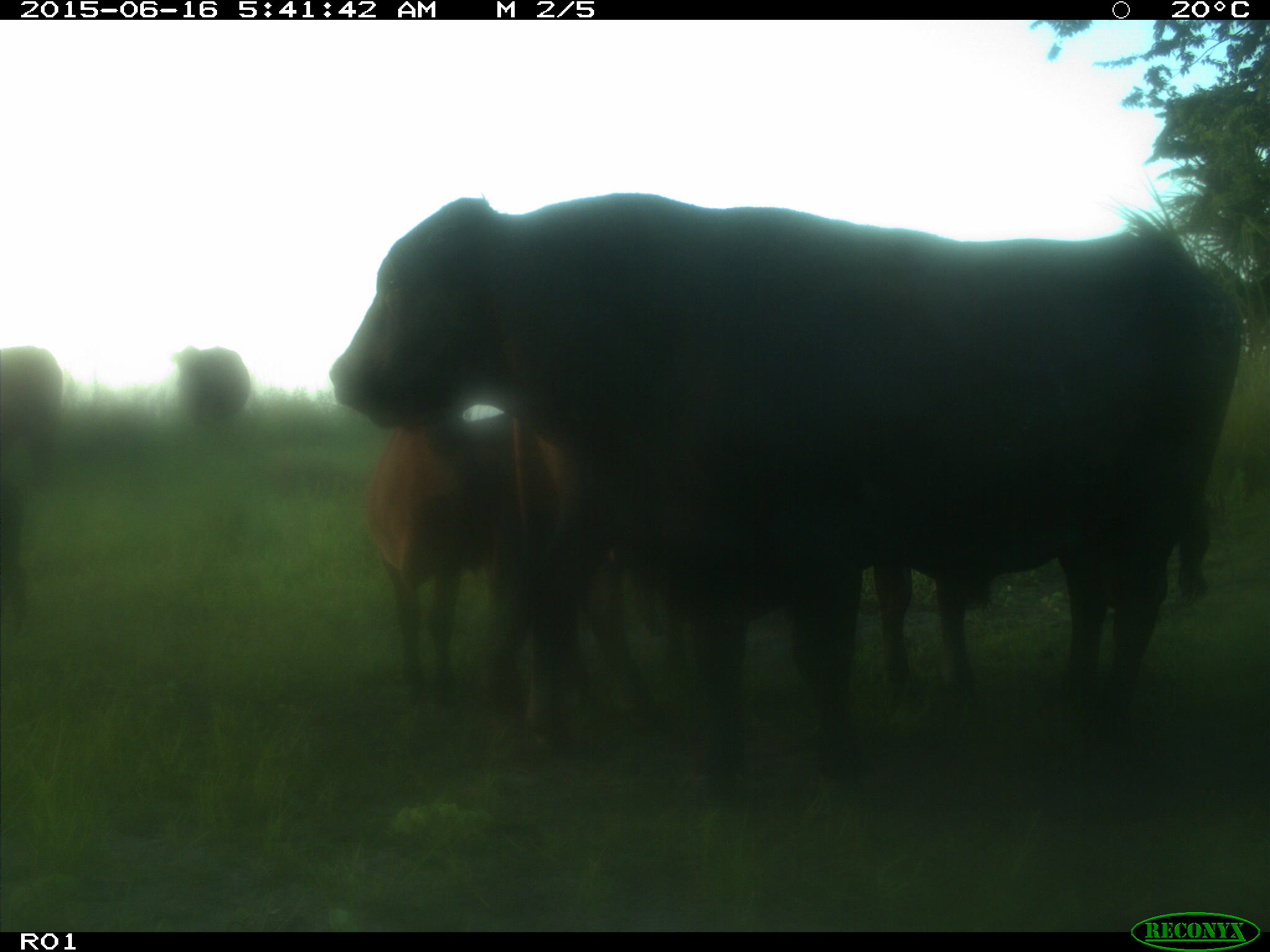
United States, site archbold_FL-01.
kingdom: Animalia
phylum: Chordata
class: Mammalia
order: Artiodactyla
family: Bovidae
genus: Bos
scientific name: Bos taurus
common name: domestic cow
Bos taurus (domestic cow).